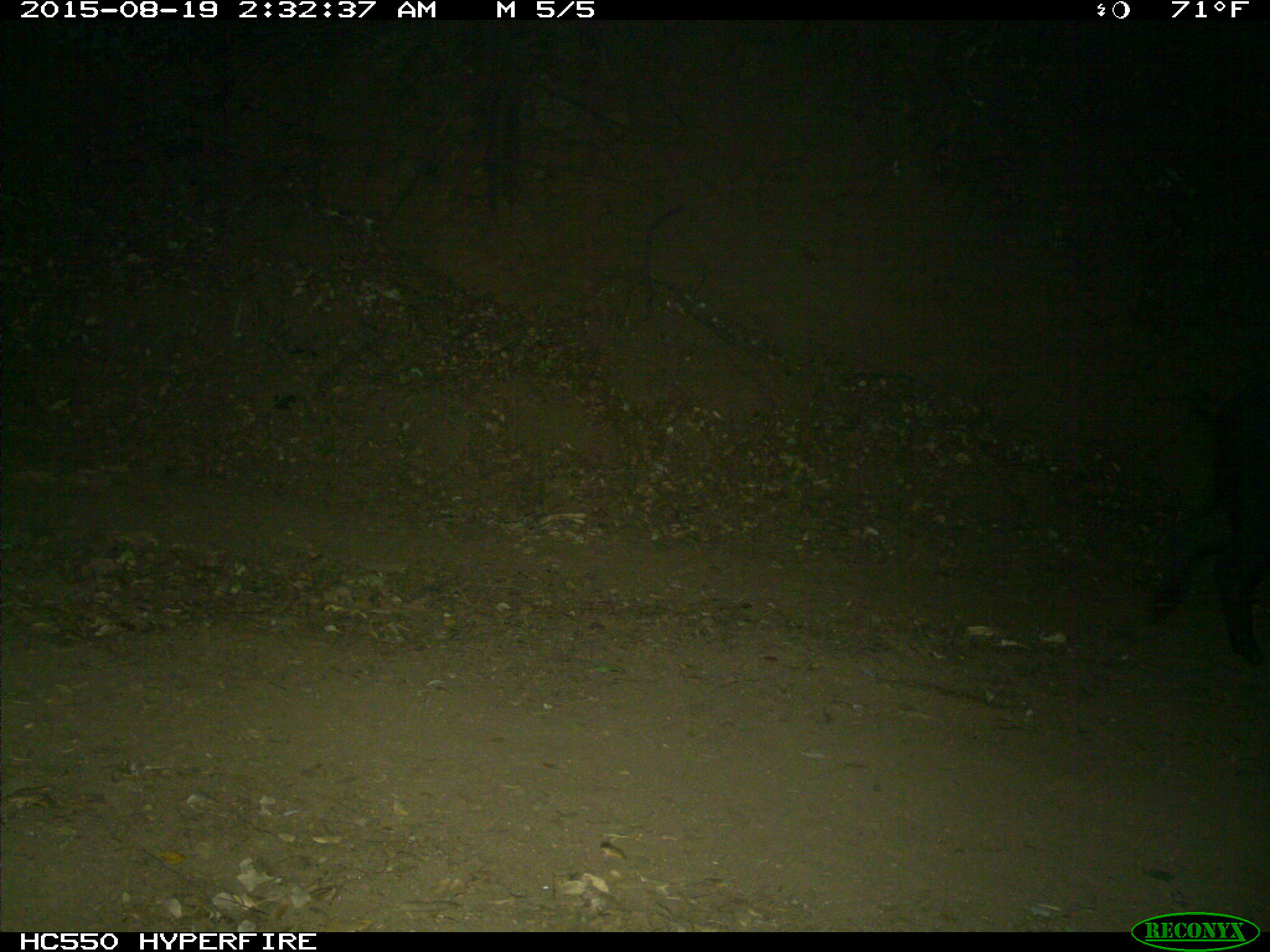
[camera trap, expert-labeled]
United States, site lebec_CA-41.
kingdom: Animalia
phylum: Chordata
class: Mammalia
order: Artiodactyla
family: Suidae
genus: Sus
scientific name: Sus scrofa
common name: wild boar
Sus scrofa (wild boar).